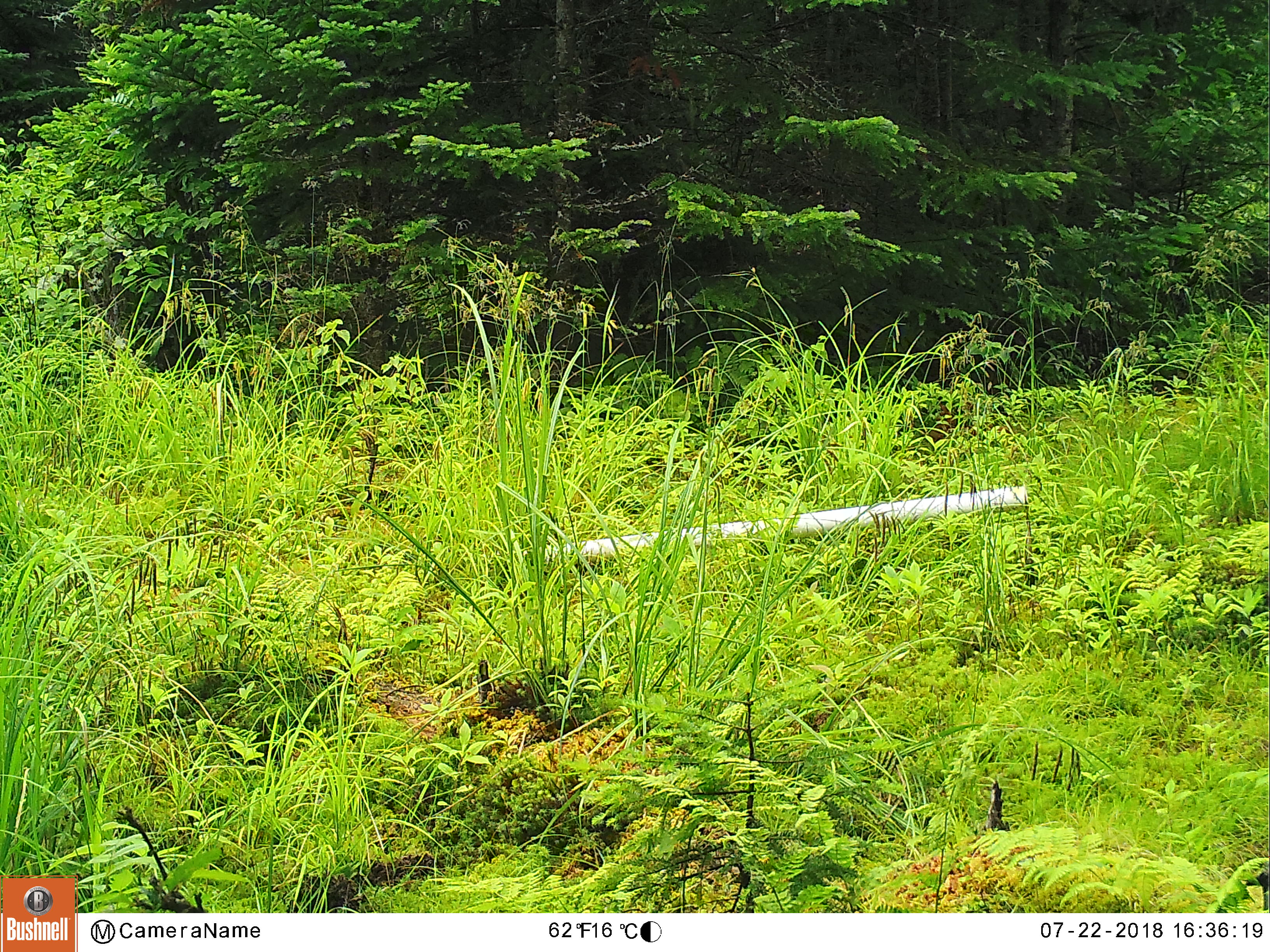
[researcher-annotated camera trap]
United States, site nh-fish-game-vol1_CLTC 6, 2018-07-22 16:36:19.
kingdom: Animalia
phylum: Chordata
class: Mammalia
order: Artiodactyla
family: Cervidae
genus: Odocoileus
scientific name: Odocoileus virginianus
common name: white-tailed deer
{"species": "white-tailed deer (Odocoileus virginianus)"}